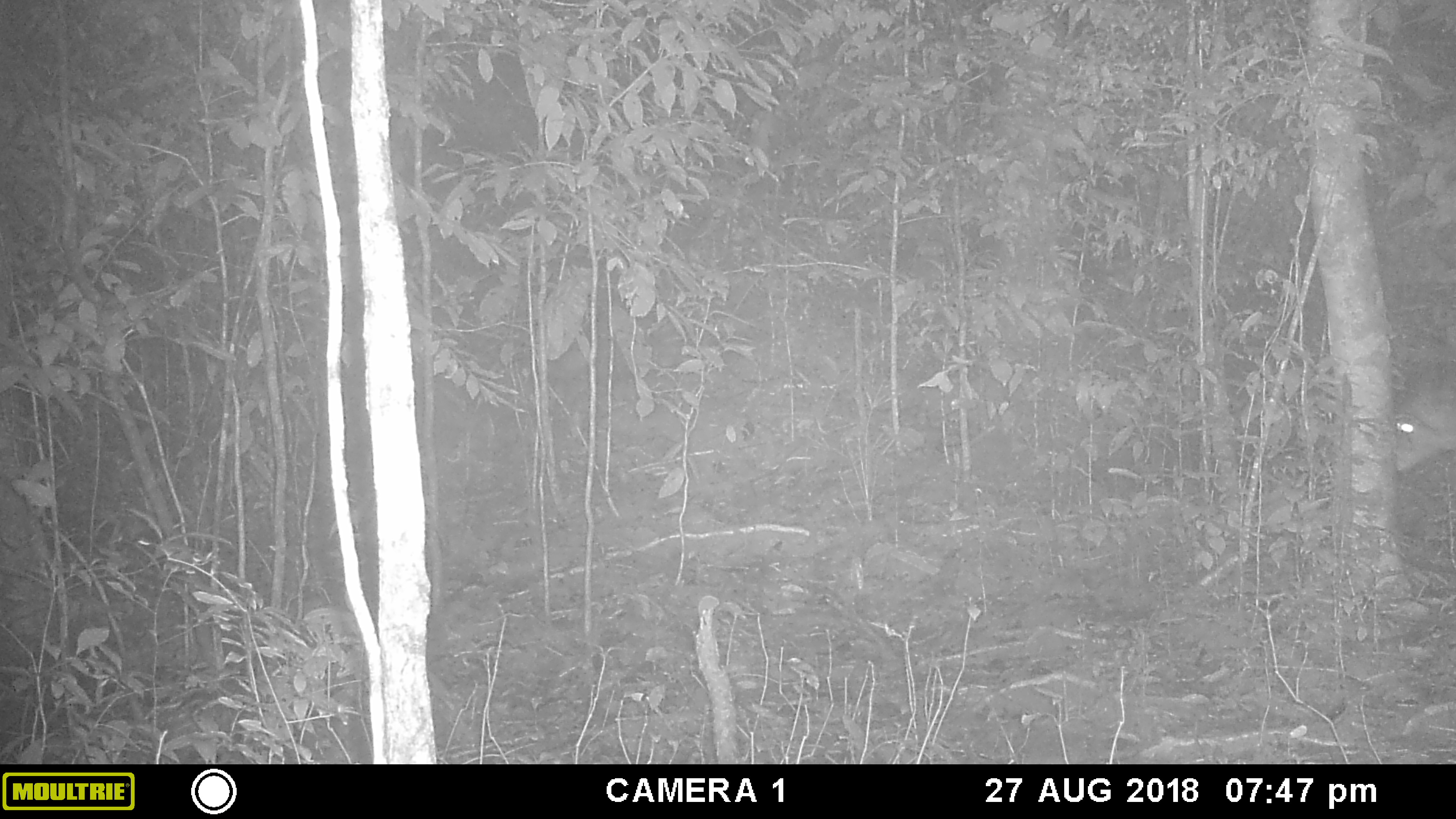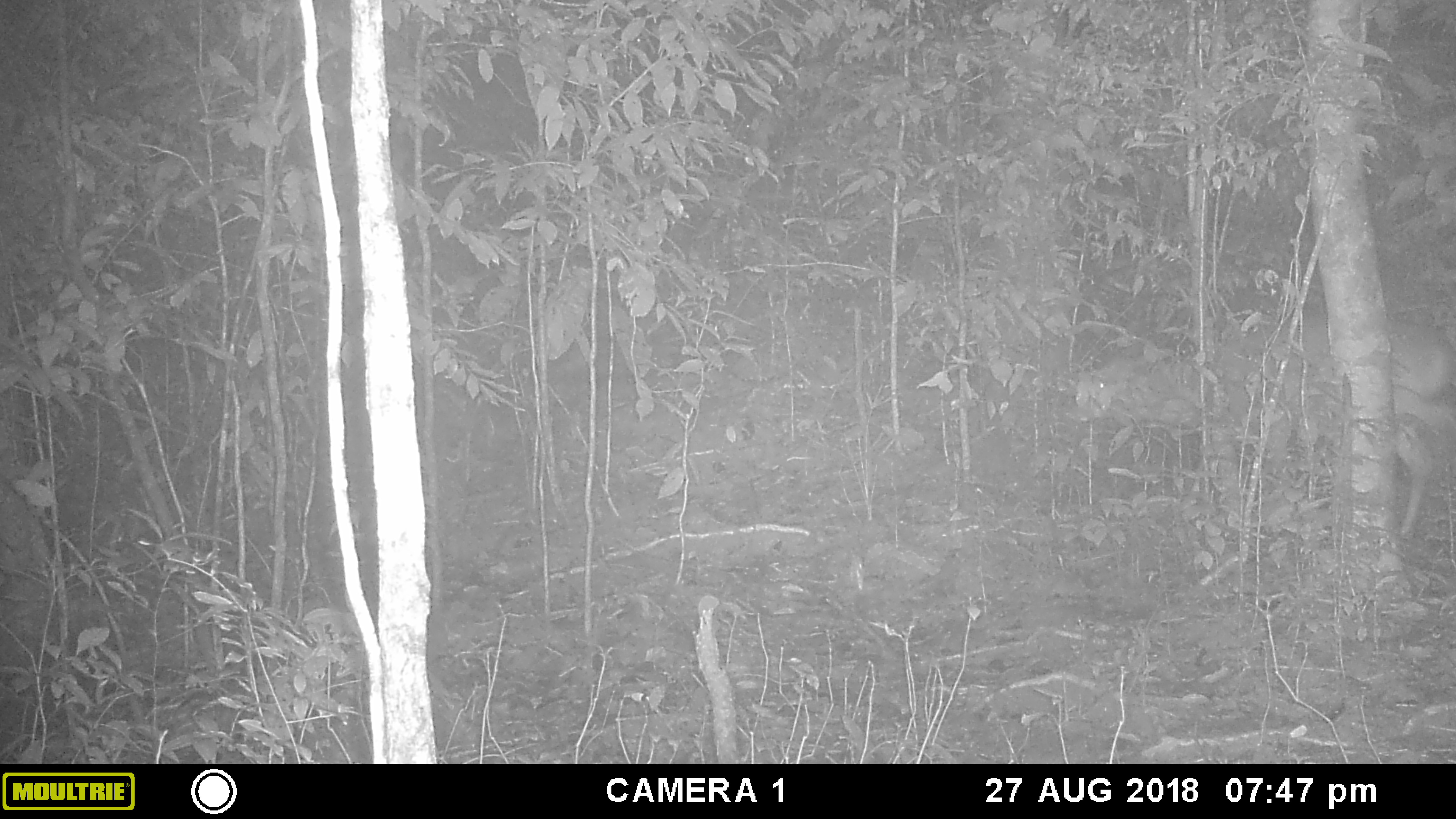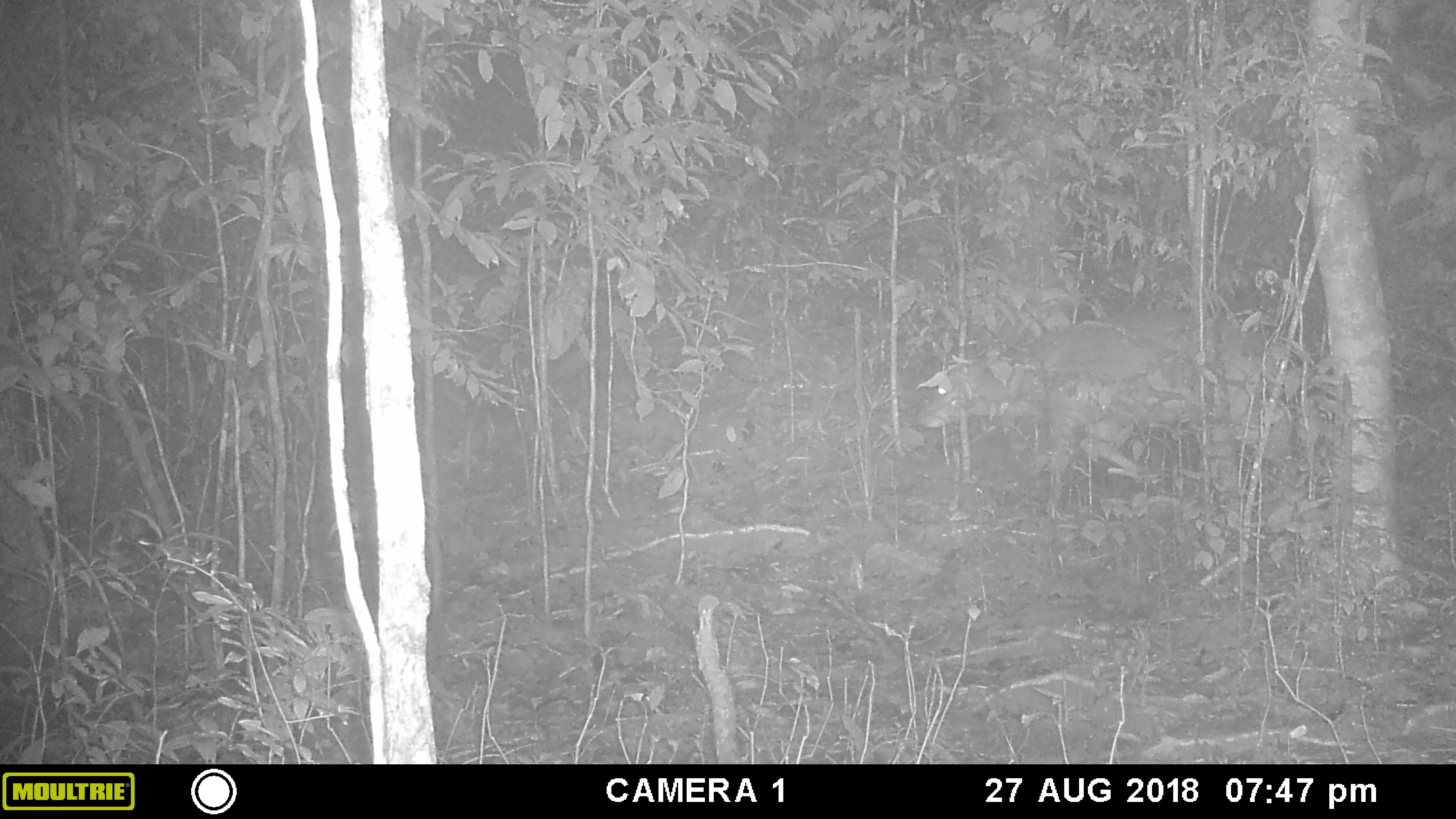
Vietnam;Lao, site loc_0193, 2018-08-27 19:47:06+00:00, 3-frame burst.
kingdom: Animalia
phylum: Chordata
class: Mammalia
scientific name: Laurasiatheria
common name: ungulate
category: unidentified ungulates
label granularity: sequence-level